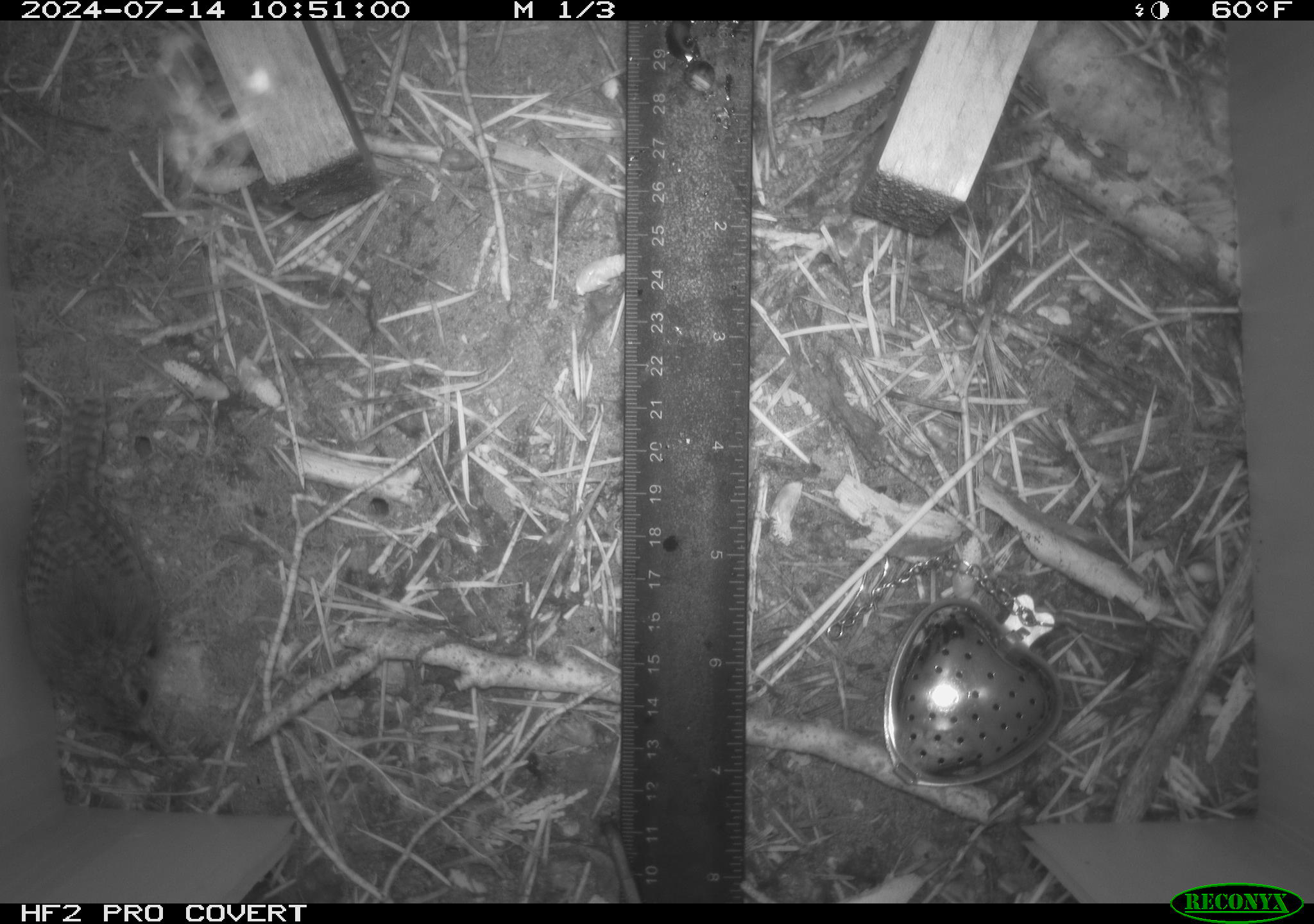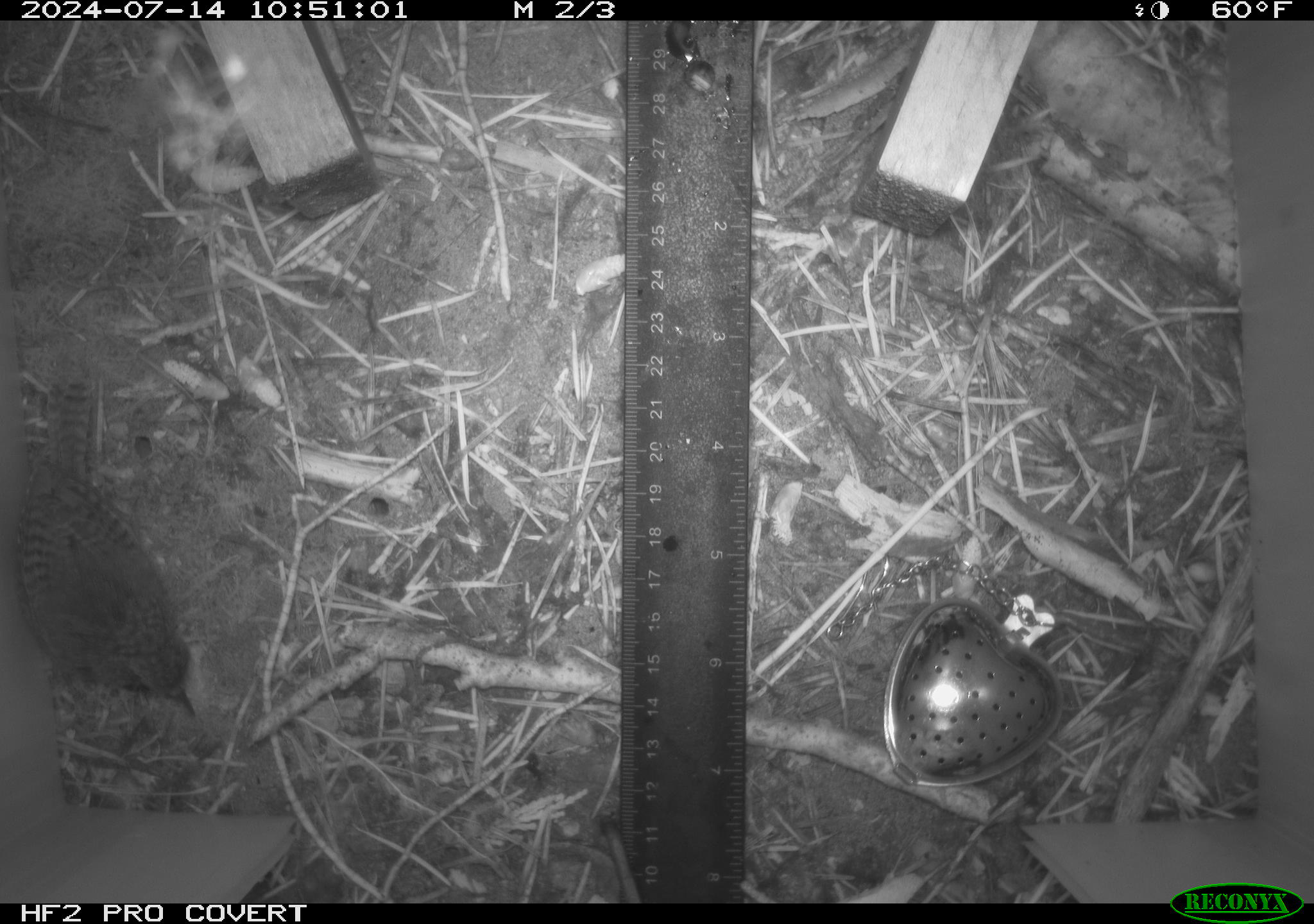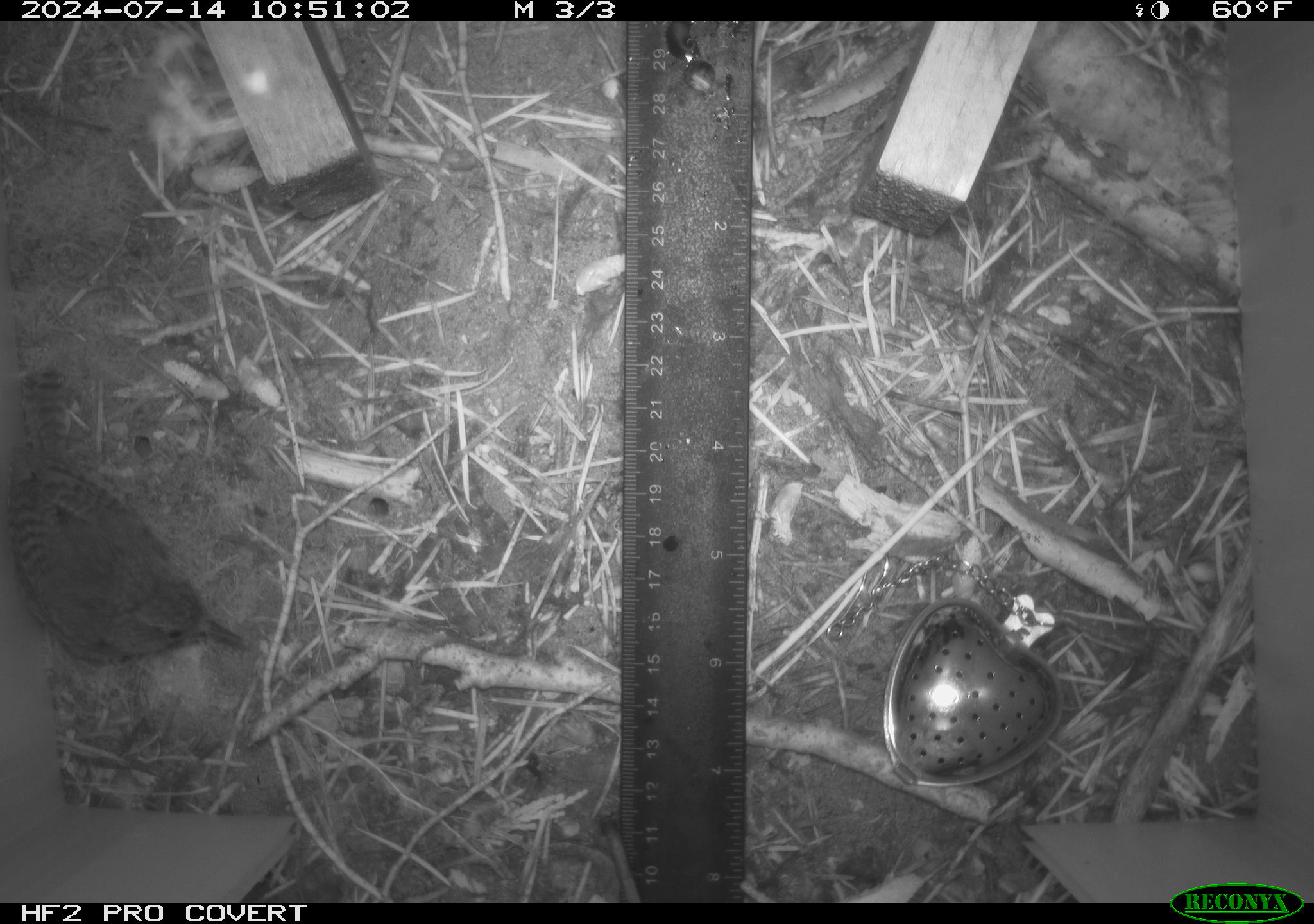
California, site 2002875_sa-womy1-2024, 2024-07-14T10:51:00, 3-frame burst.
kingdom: Animalia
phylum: Chordata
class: Aves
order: Passeriformes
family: Troglodytidae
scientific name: Troglodytidae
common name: wren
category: troglodytidae family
Troglodytidae family (wren) (Troglodytidae).